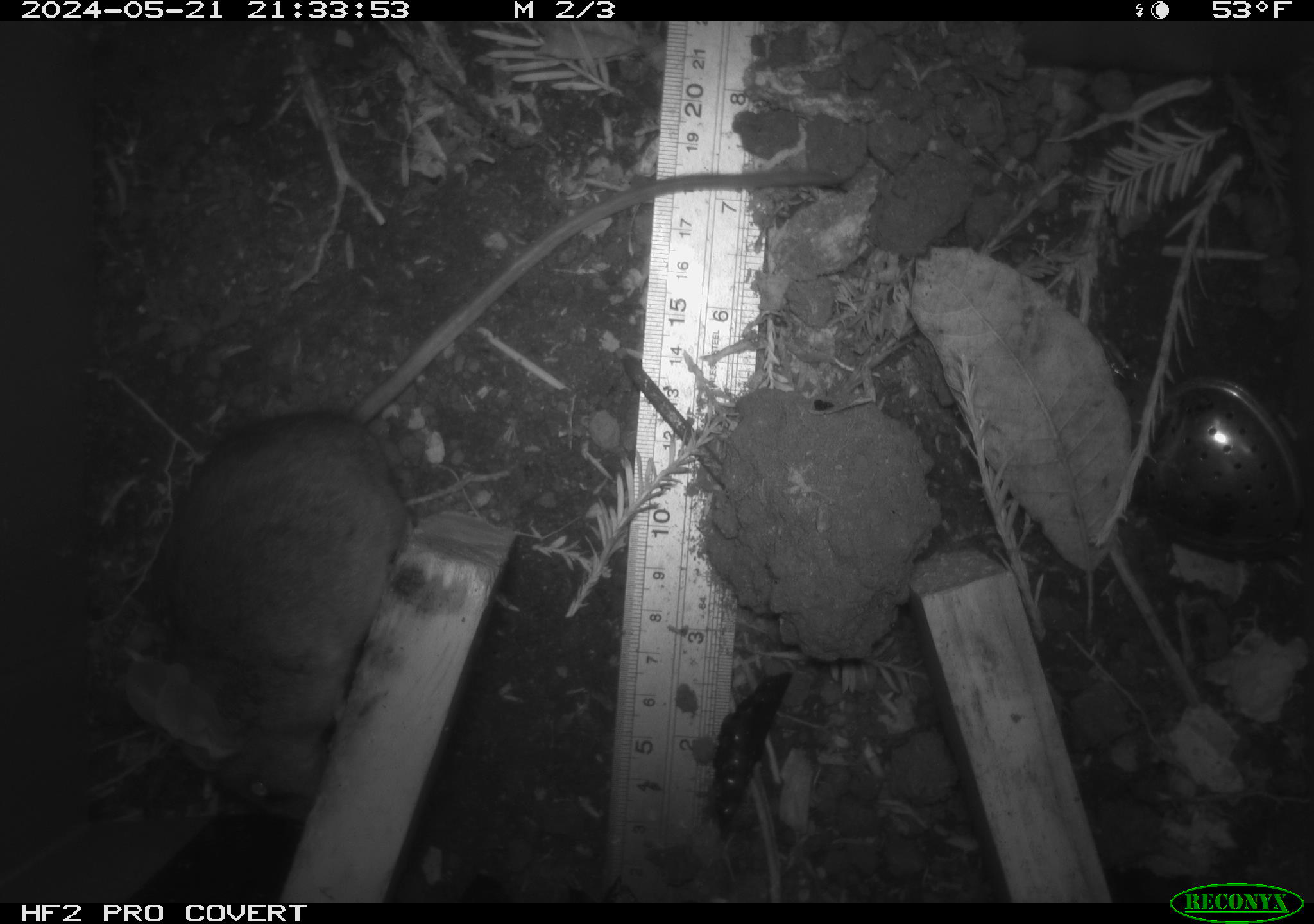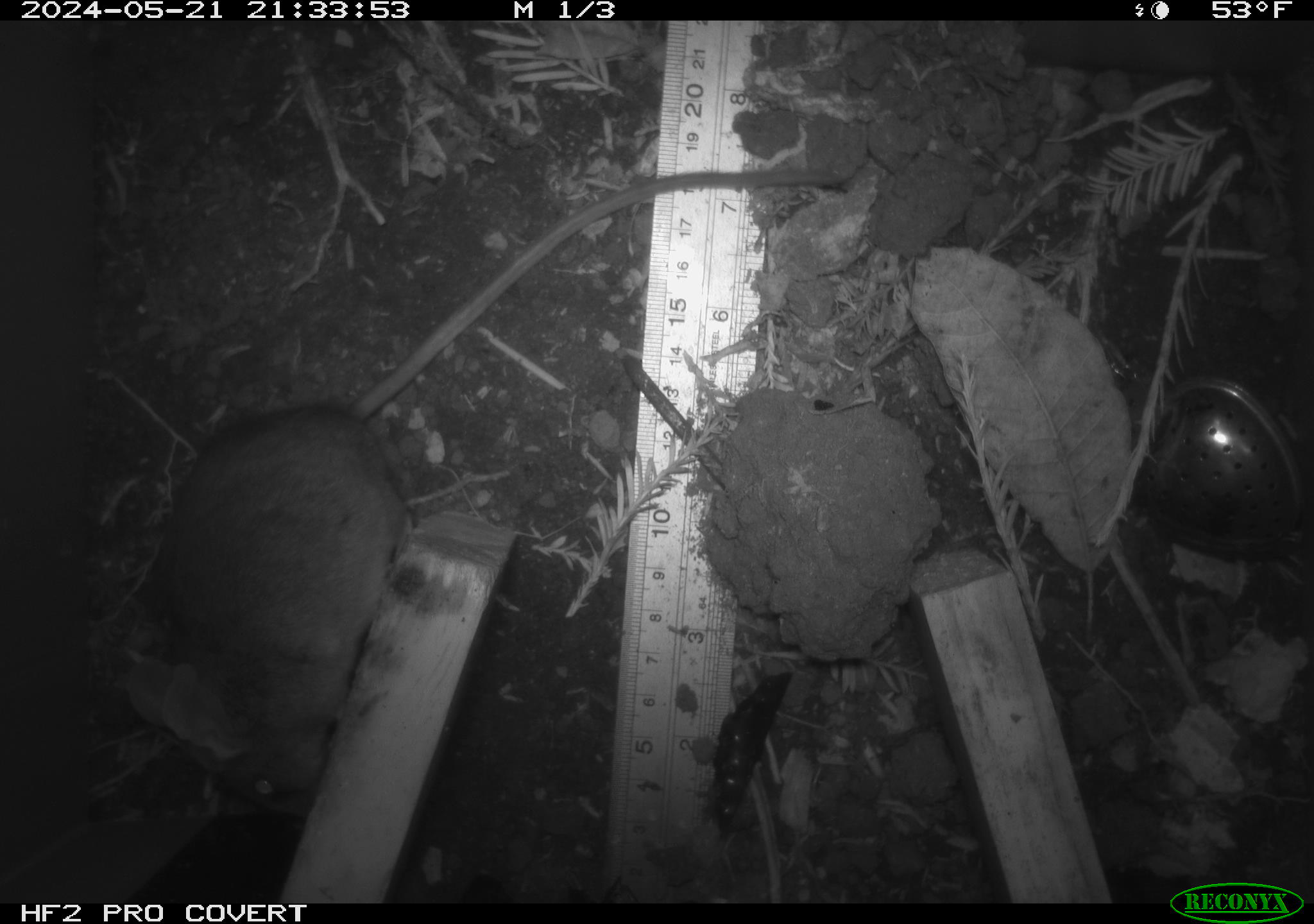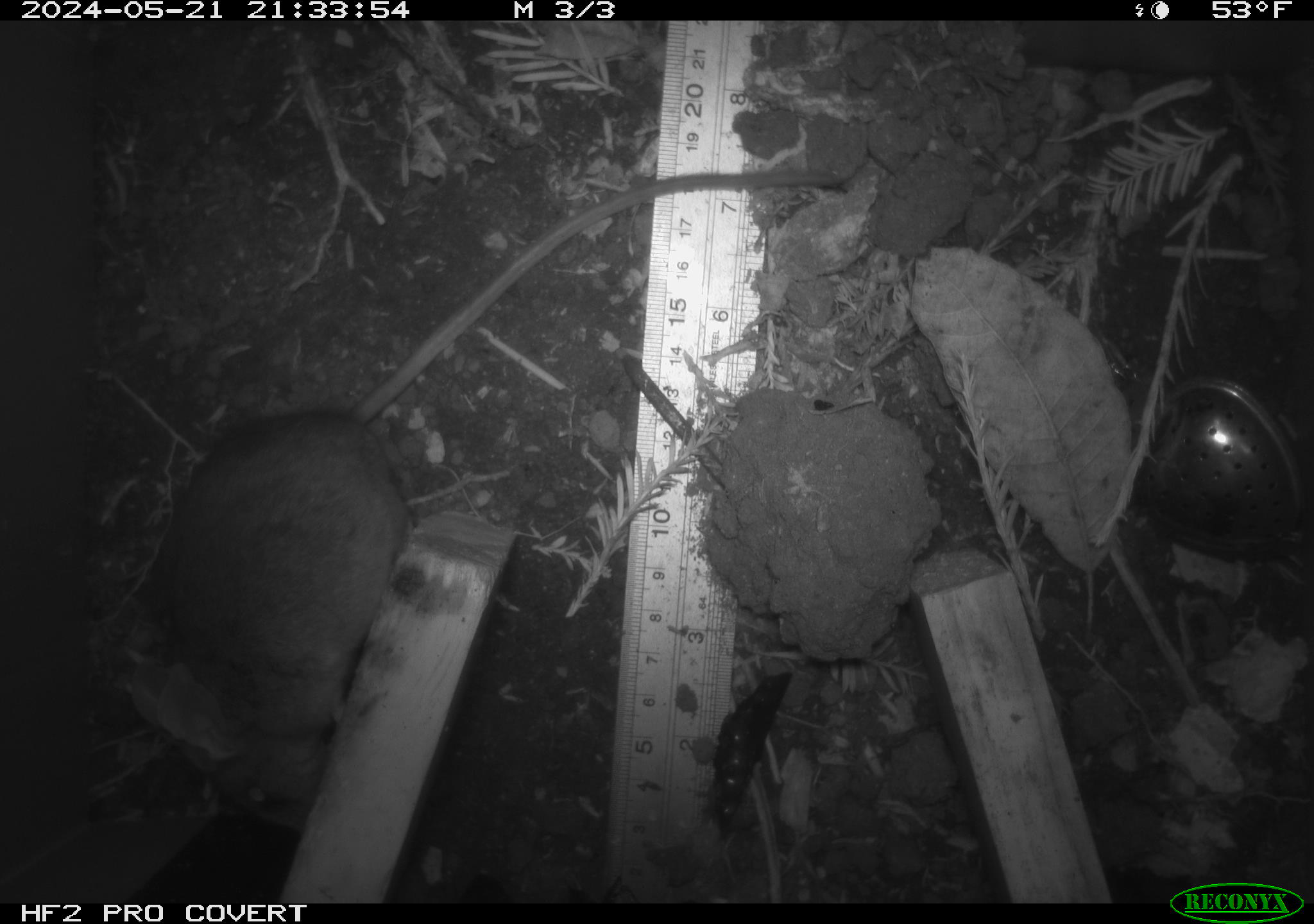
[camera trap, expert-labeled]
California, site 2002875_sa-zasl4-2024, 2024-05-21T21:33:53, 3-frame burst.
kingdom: Animalia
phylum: Chordata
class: Mammalia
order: Rodentia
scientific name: Rodentia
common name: rodent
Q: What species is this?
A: Rodent (Rodentia).